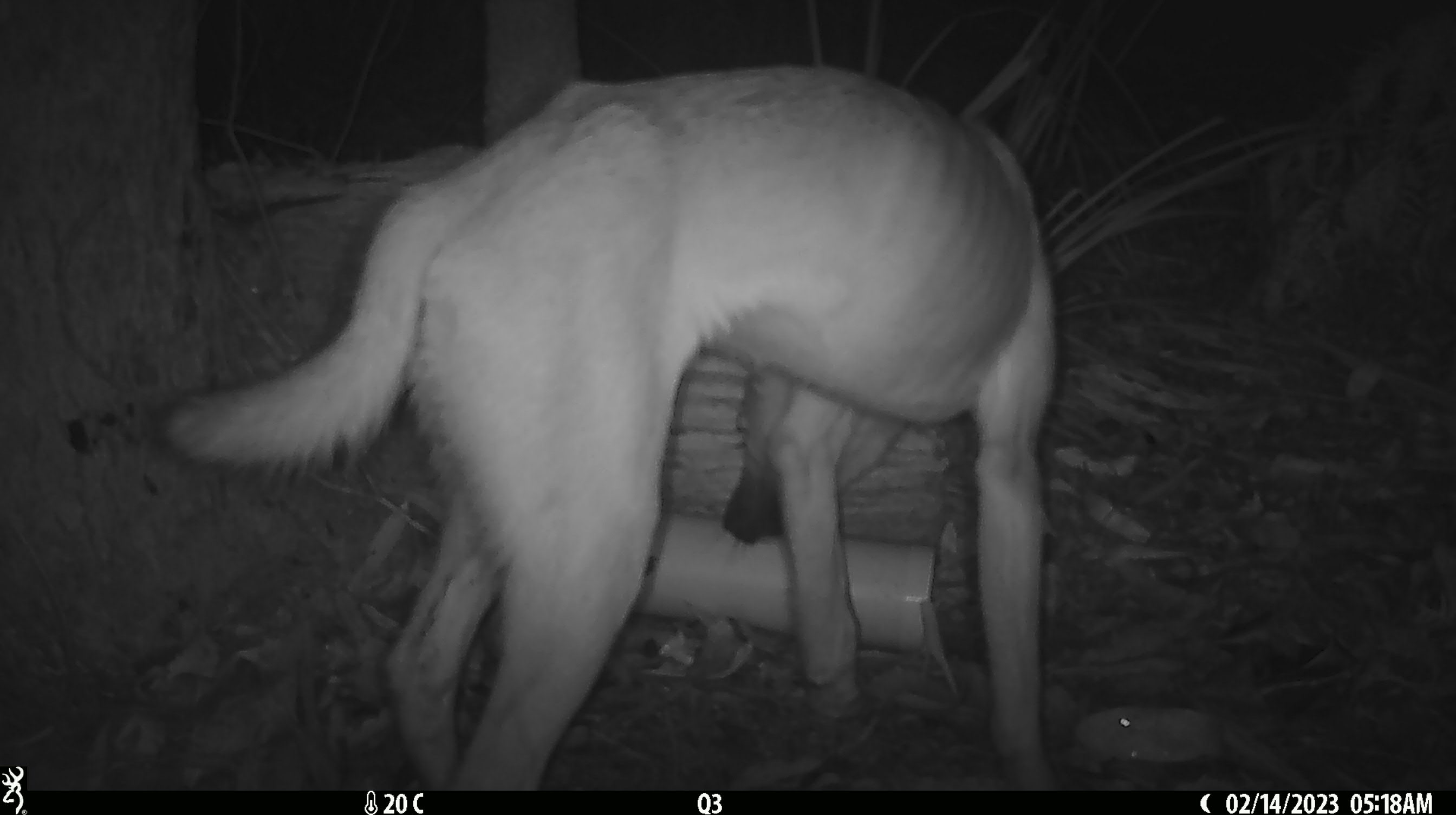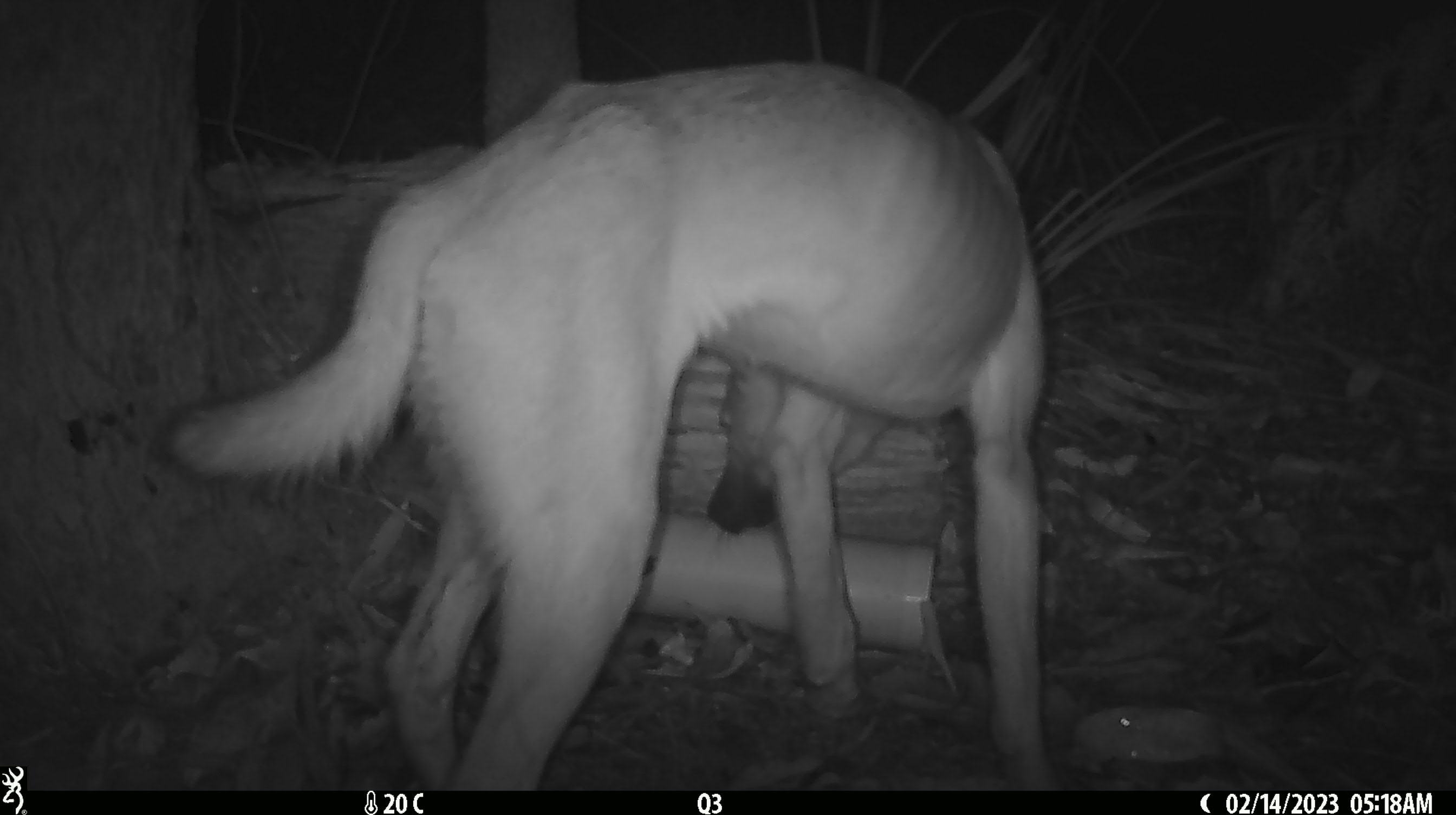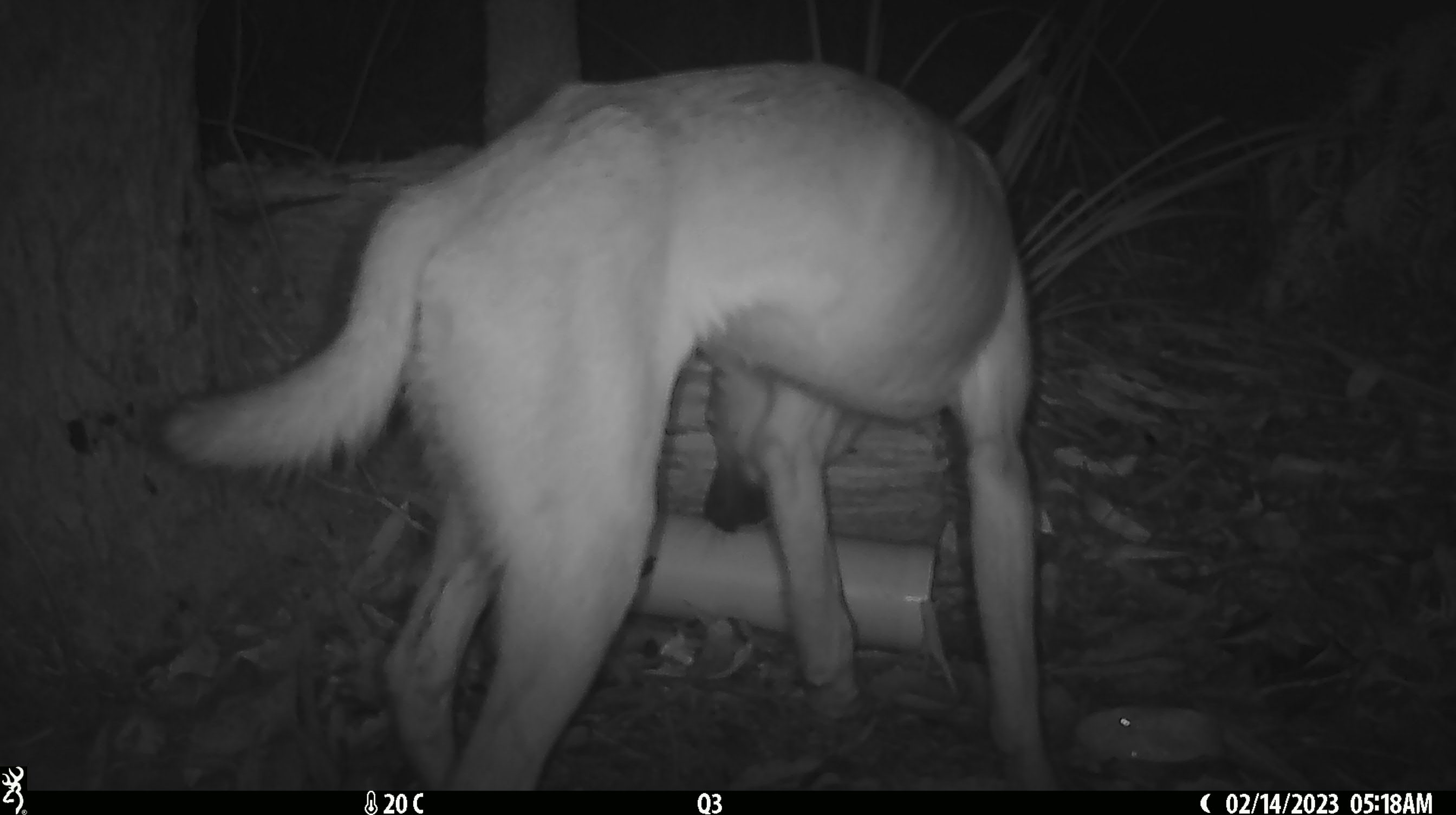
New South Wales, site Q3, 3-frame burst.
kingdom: Animalia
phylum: Chordata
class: Mammalia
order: Carnivora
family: Canidae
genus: Canis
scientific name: Canis familiaris dingo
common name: dingo